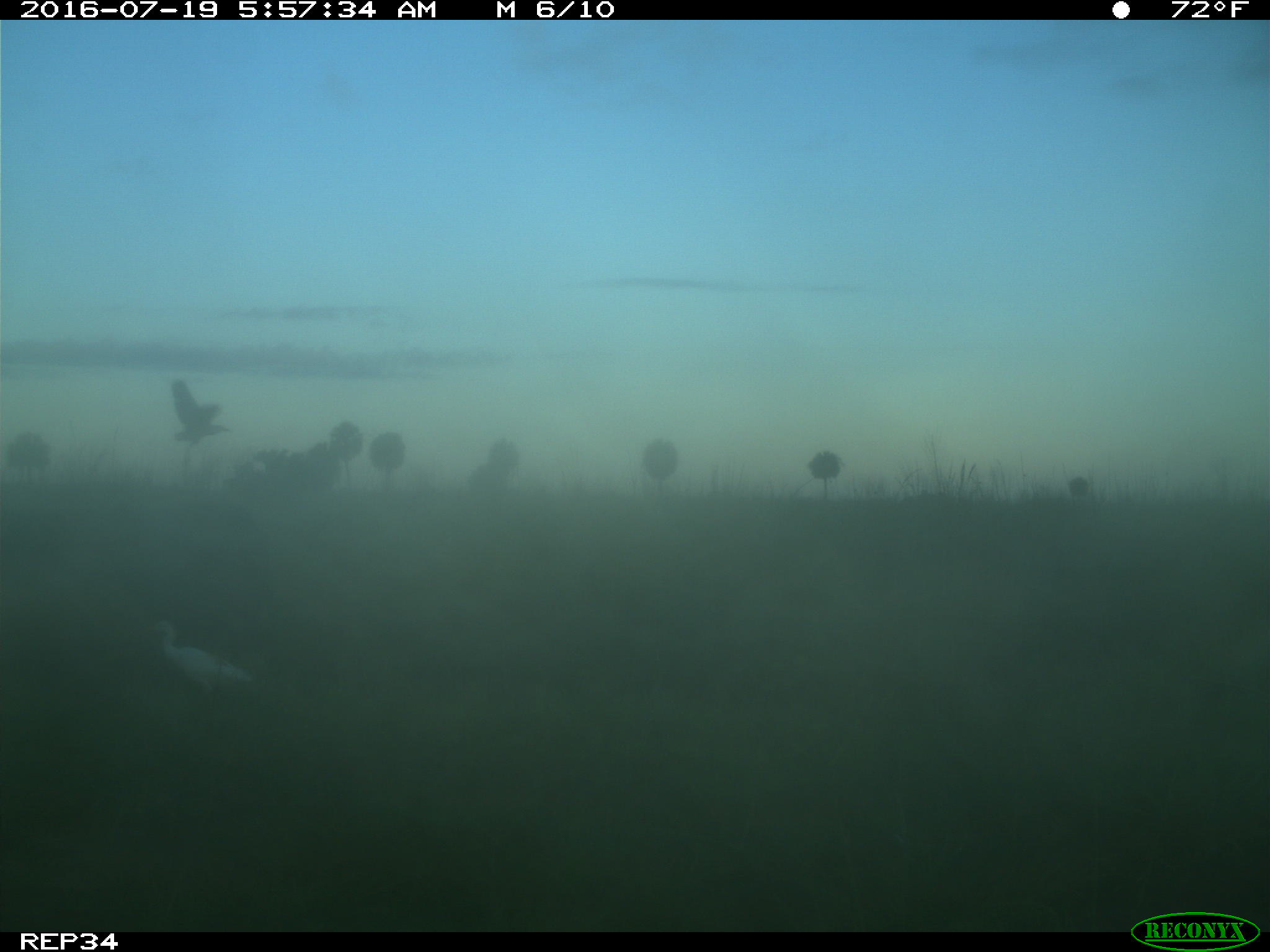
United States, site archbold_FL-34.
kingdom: Animalia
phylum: Chordata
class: Mammalia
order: Artiodactyla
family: Bovidae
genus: Bos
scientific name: Bos taurus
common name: domestic cow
Bos taurus (domestic cow).